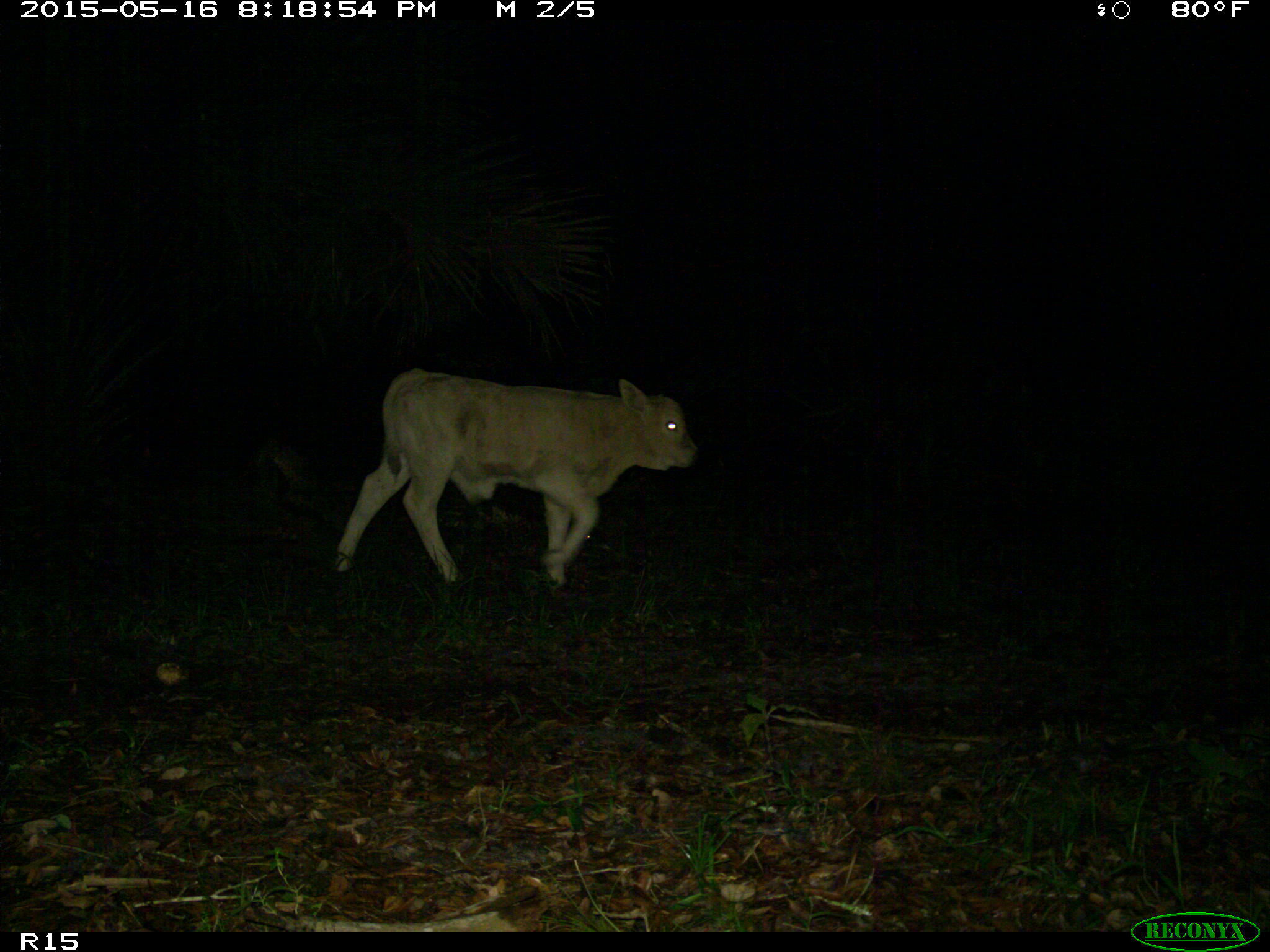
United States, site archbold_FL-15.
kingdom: Animalia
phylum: Chordata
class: Mammalia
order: Artiodactyla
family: Bovidae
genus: Bos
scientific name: Bos taurus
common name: domestic cow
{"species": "Bos taurus (domestic cow)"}